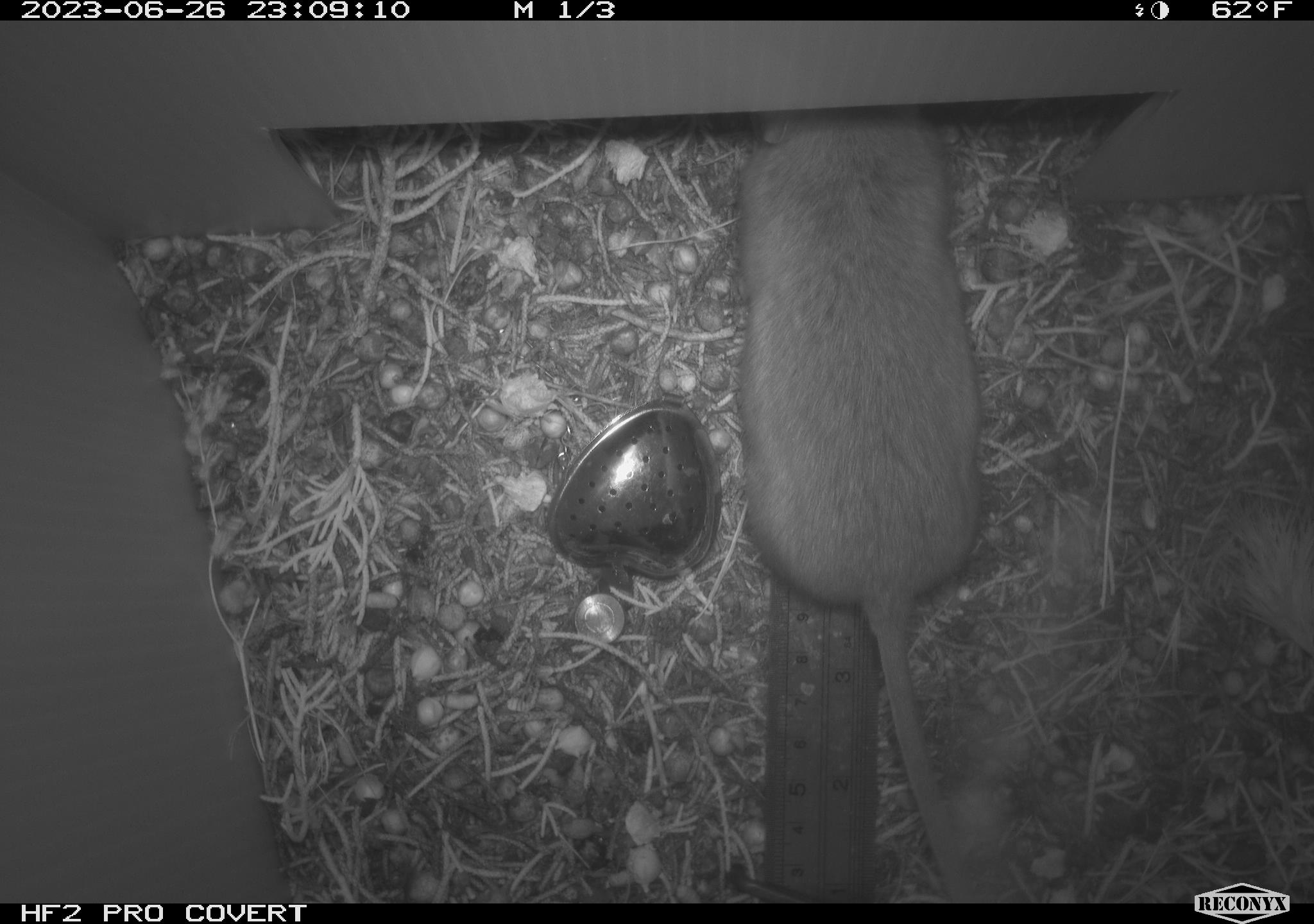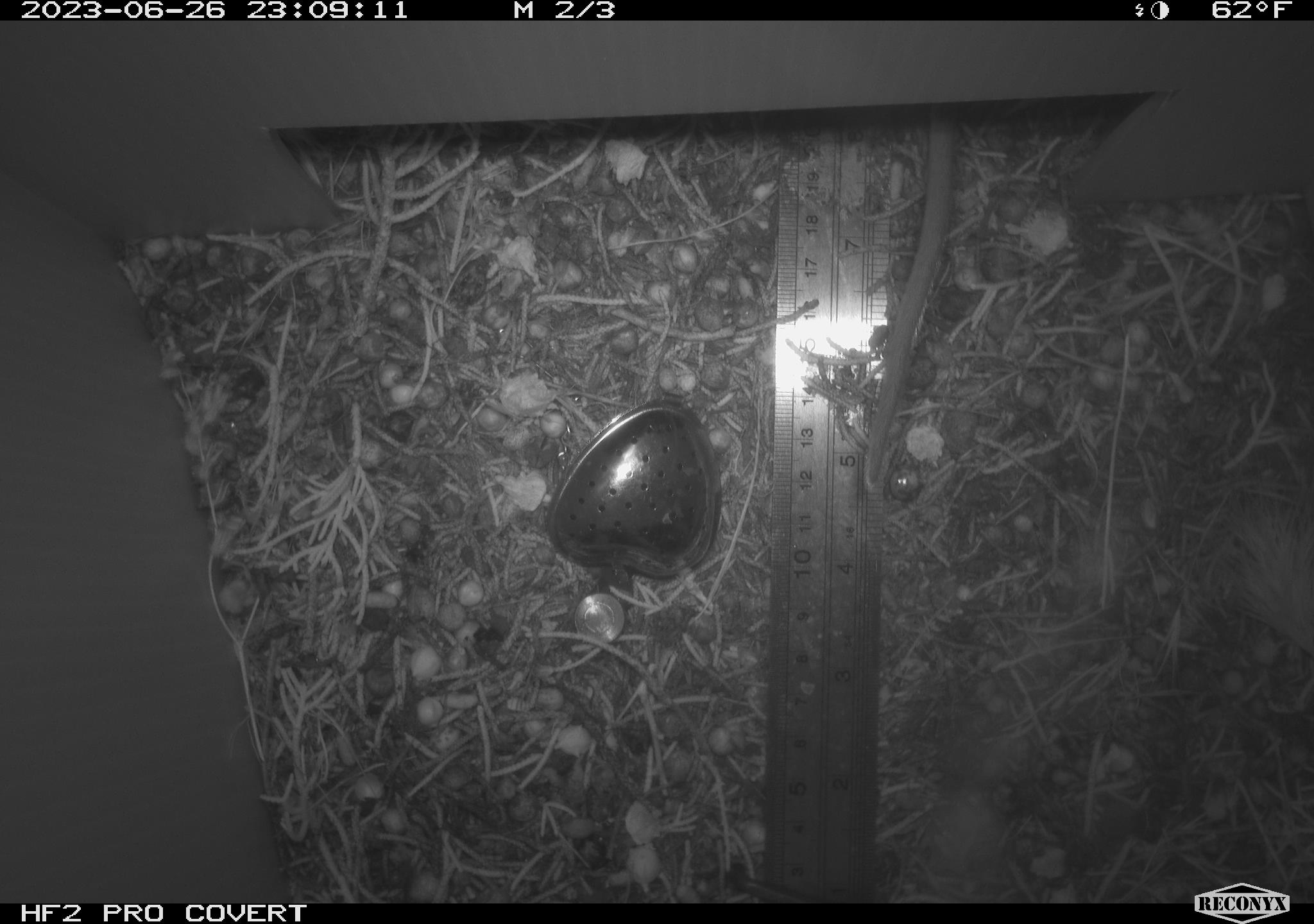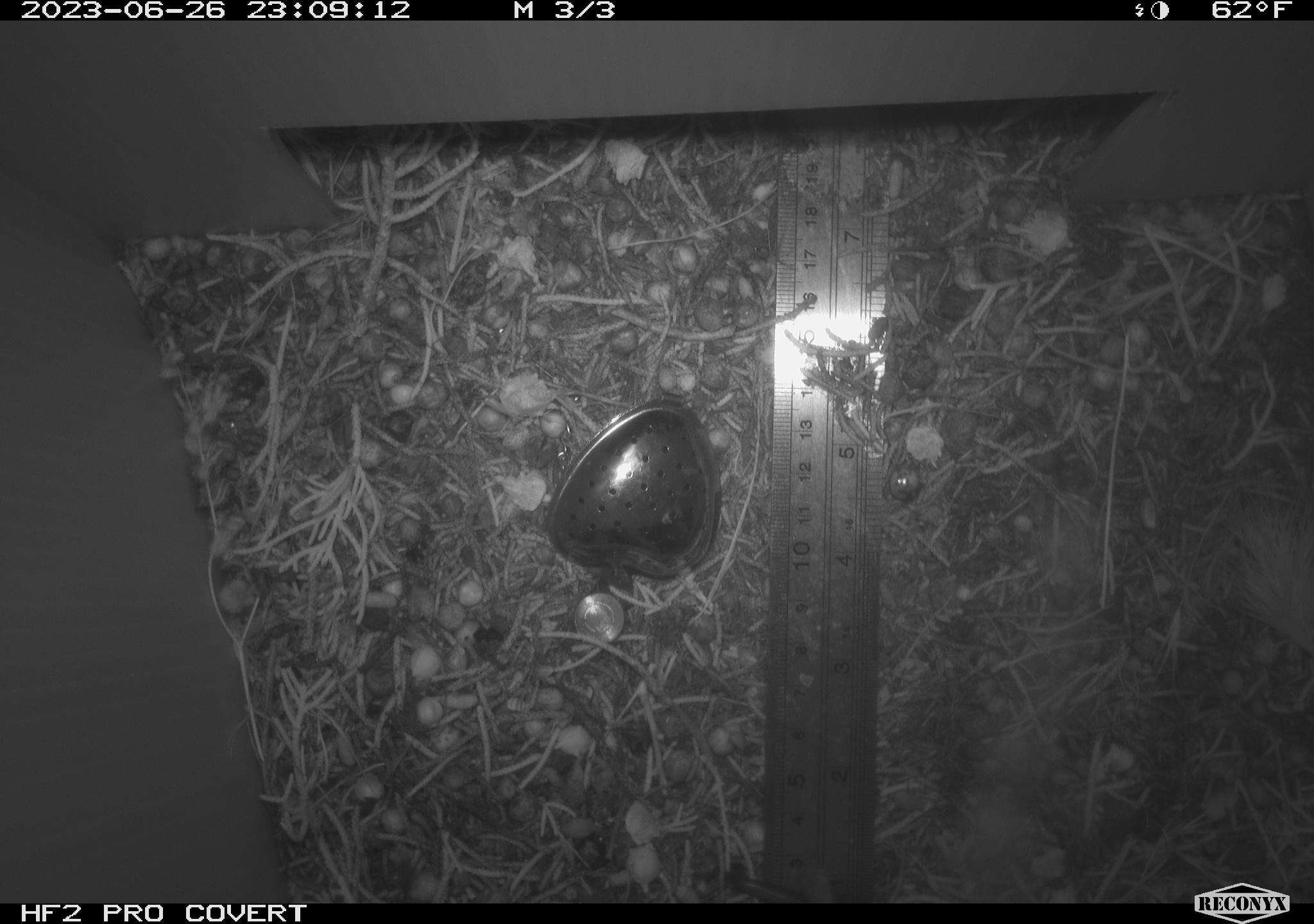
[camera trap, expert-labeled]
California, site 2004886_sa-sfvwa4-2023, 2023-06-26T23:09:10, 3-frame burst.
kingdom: Animalia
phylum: Chordata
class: Mammalia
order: Rodentia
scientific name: Rodentia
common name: rodent